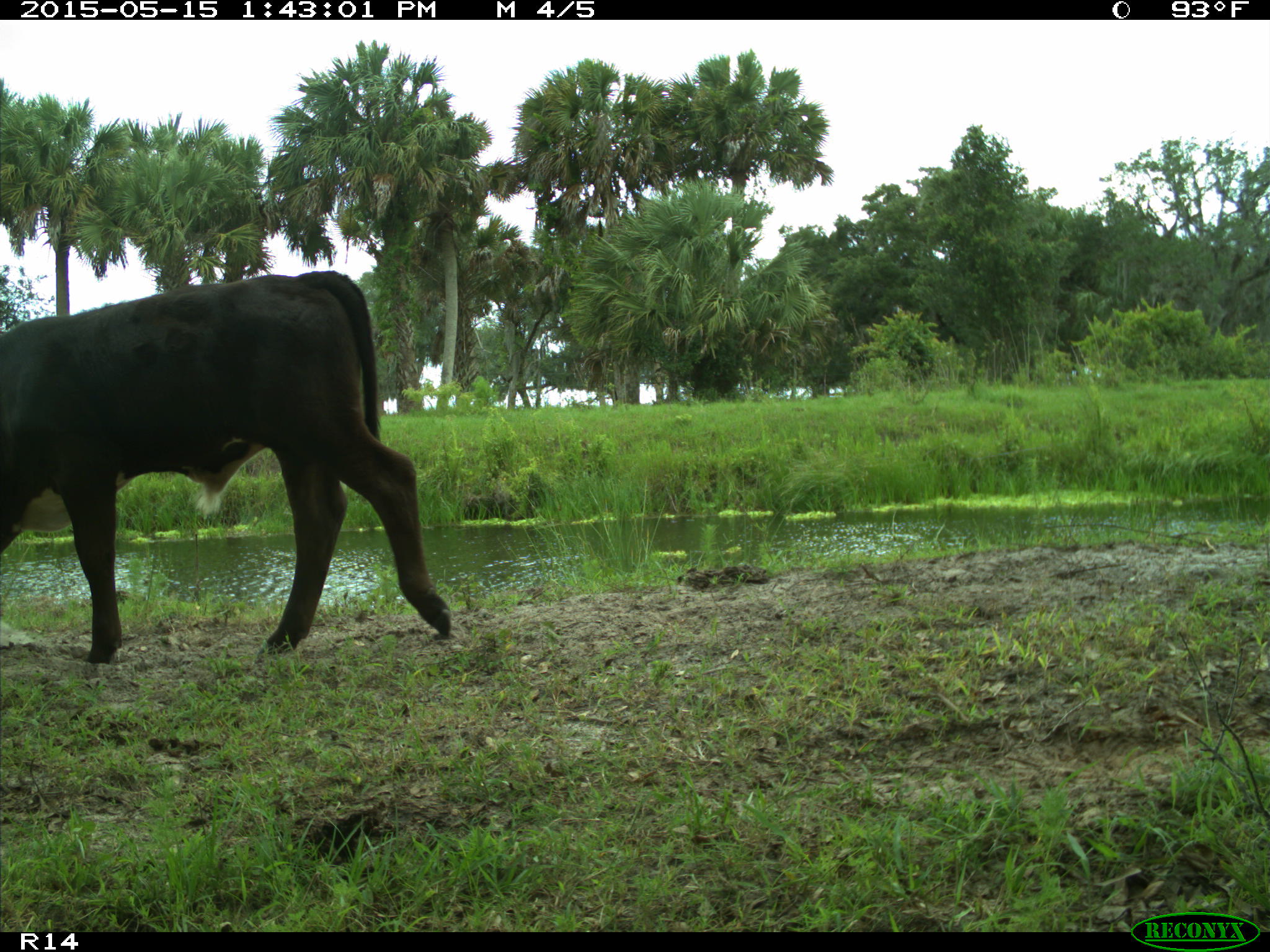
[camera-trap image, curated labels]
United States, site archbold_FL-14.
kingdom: Animalia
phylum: Chordata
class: Mammalia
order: Artiodactyla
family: Bovidae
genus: Bos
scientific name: Bos taurus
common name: domestic cow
Bos taurus (domestic cow).